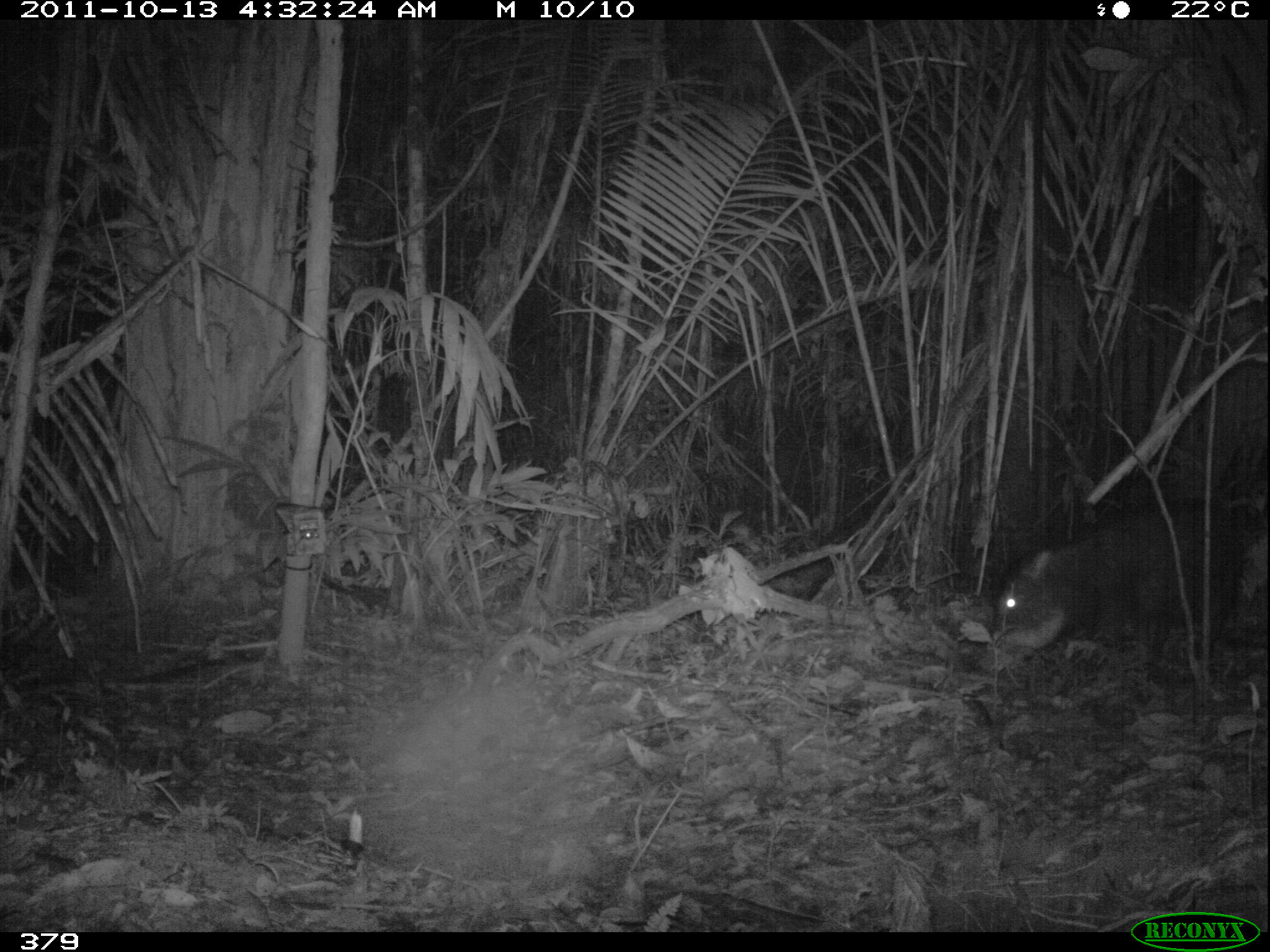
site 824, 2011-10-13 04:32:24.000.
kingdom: Animalia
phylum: Chordata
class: Mammalia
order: Artiodactyla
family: Tayassuidae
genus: Tayassu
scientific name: Tayassu pecari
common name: white-lipped peccary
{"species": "Tayassu pecari (white-lipped peccary)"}